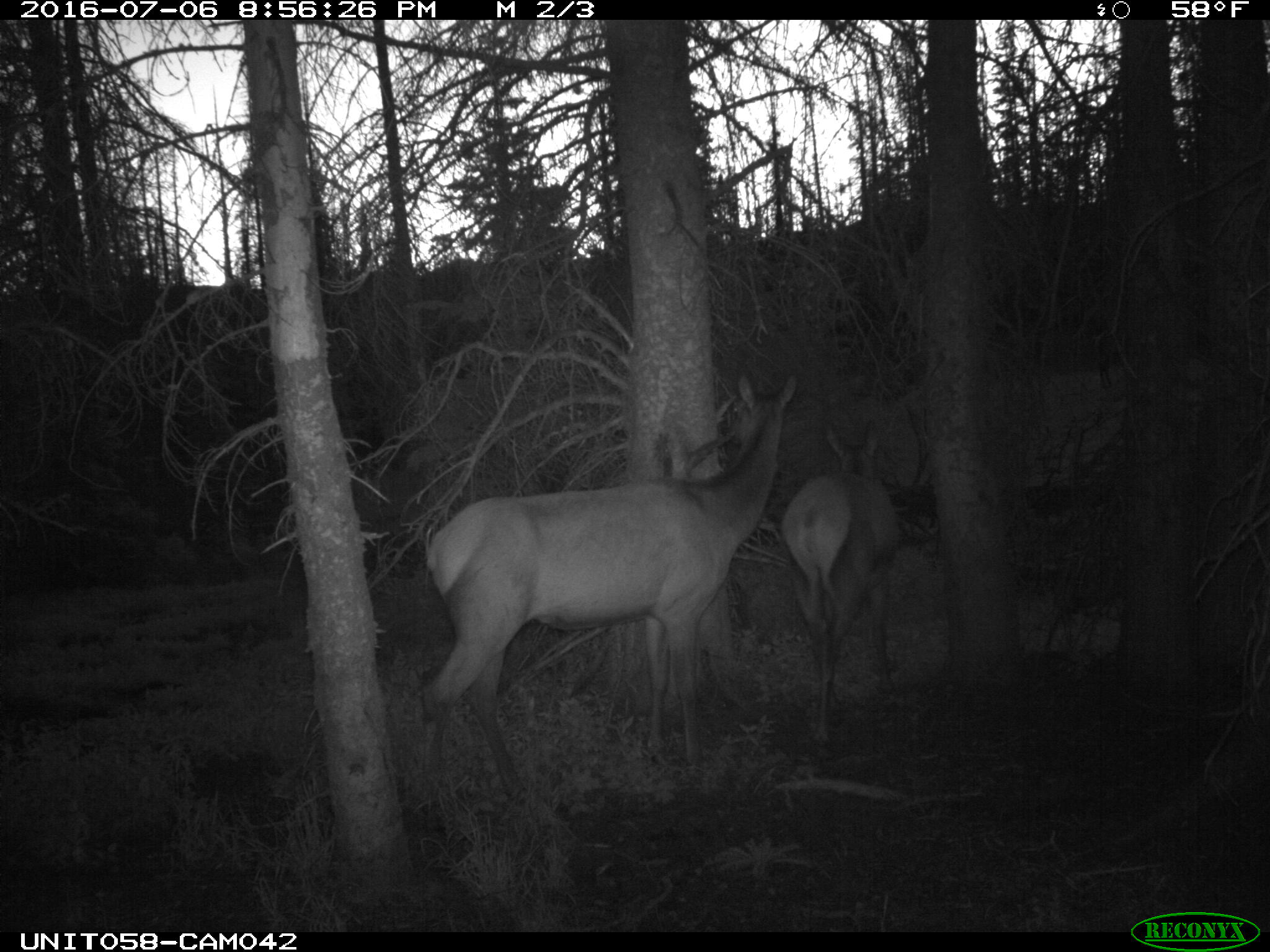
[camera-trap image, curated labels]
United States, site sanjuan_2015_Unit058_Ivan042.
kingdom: Animalia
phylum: Chordata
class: Mammalia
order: Artiodactyla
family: Cervidae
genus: Cervus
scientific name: Cervus elaphus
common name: red deer